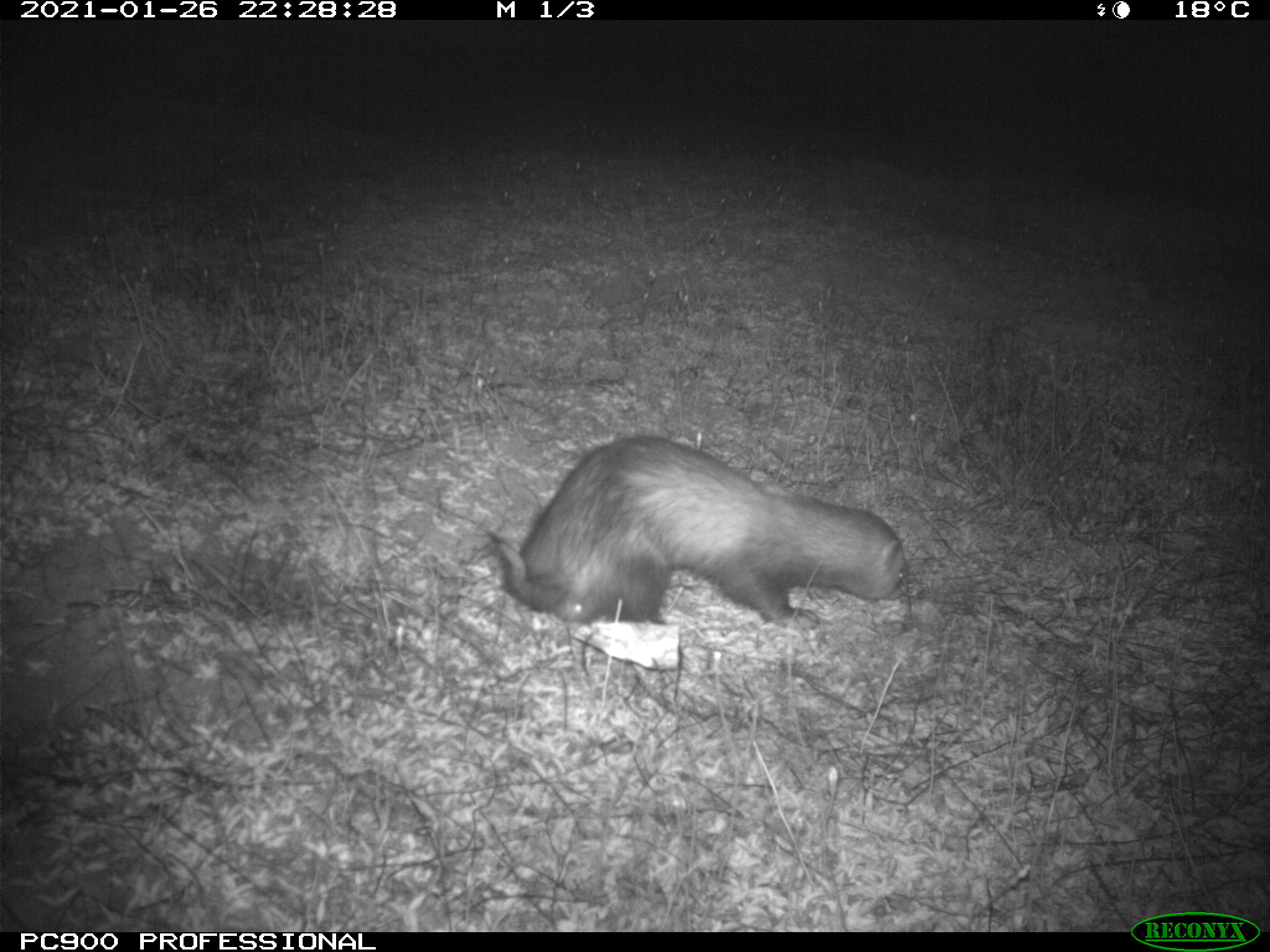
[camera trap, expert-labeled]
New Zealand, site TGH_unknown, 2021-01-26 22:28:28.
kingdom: Animalia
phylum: Chordata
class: Mammalia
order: Carnivora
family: Mustelidae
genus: Mustela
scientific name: Mustela furo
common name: ferret